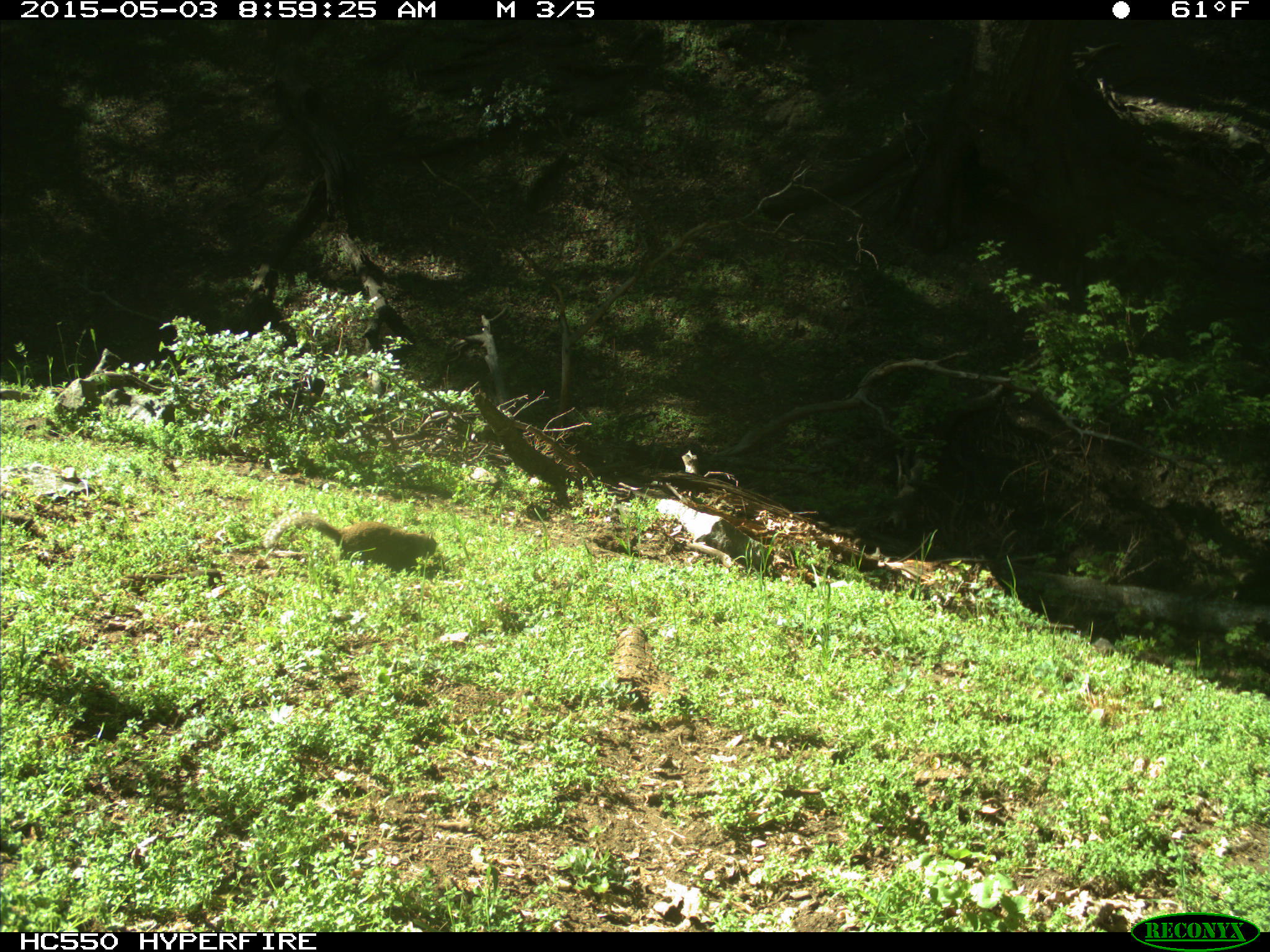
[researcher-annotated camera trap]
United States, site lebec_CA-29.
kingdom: Animalia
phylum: Chordata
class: Mammalia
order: Rodentia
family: Sciuridae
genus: Otospermophilus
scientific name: Otospermophilus beecheyi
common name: california ground squirrel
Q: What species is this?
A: Otospermophilus beecheyi (california ground squirrel).